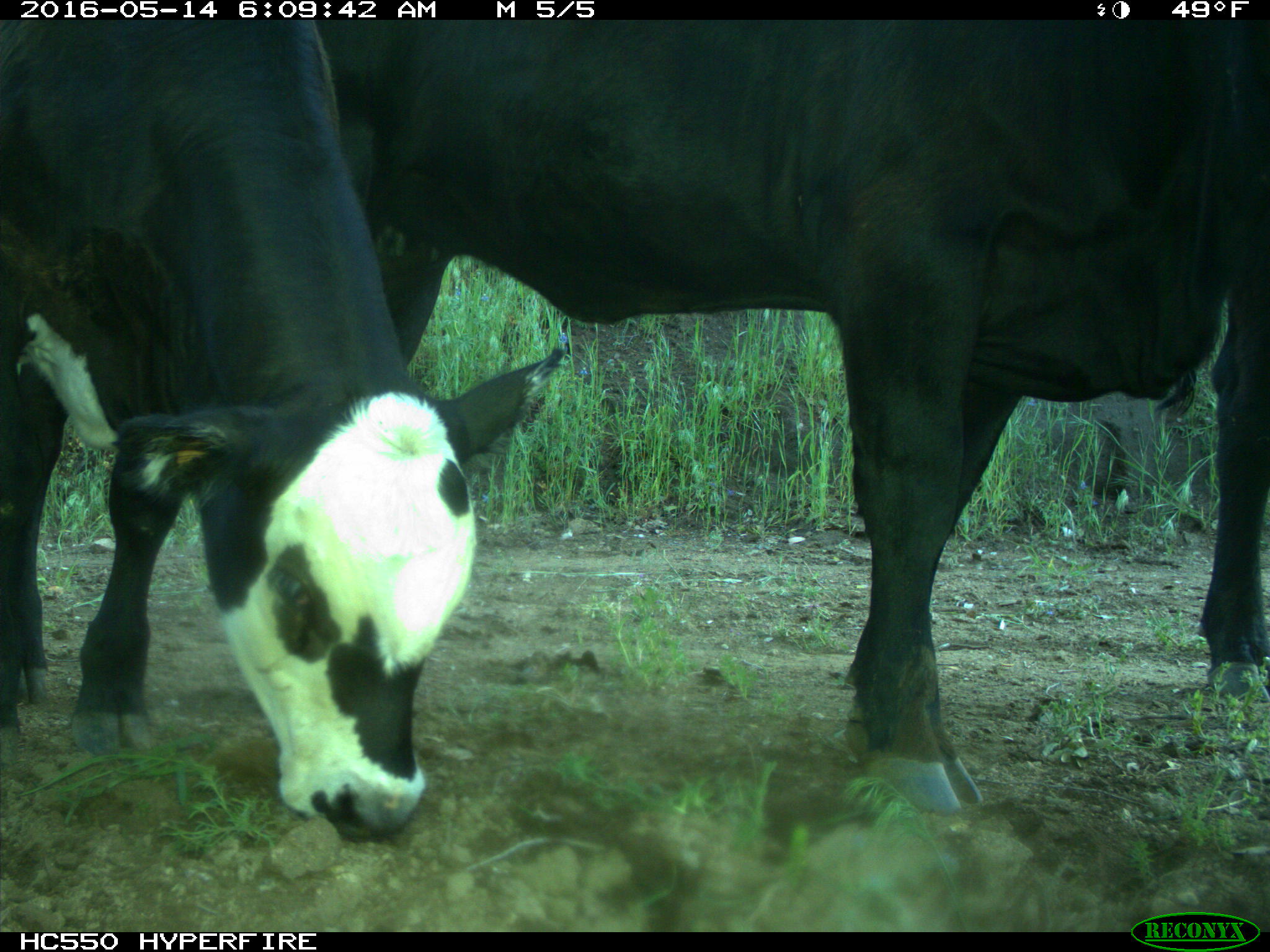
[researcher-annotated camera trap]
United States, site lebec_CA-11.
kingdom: Animalia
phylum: Chordata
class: Mammalia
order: Artiodactyla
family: Bovidae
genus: Bos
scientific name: Bos taurus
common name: domestic cow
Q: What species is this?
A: Bos taurus (domestic cow).